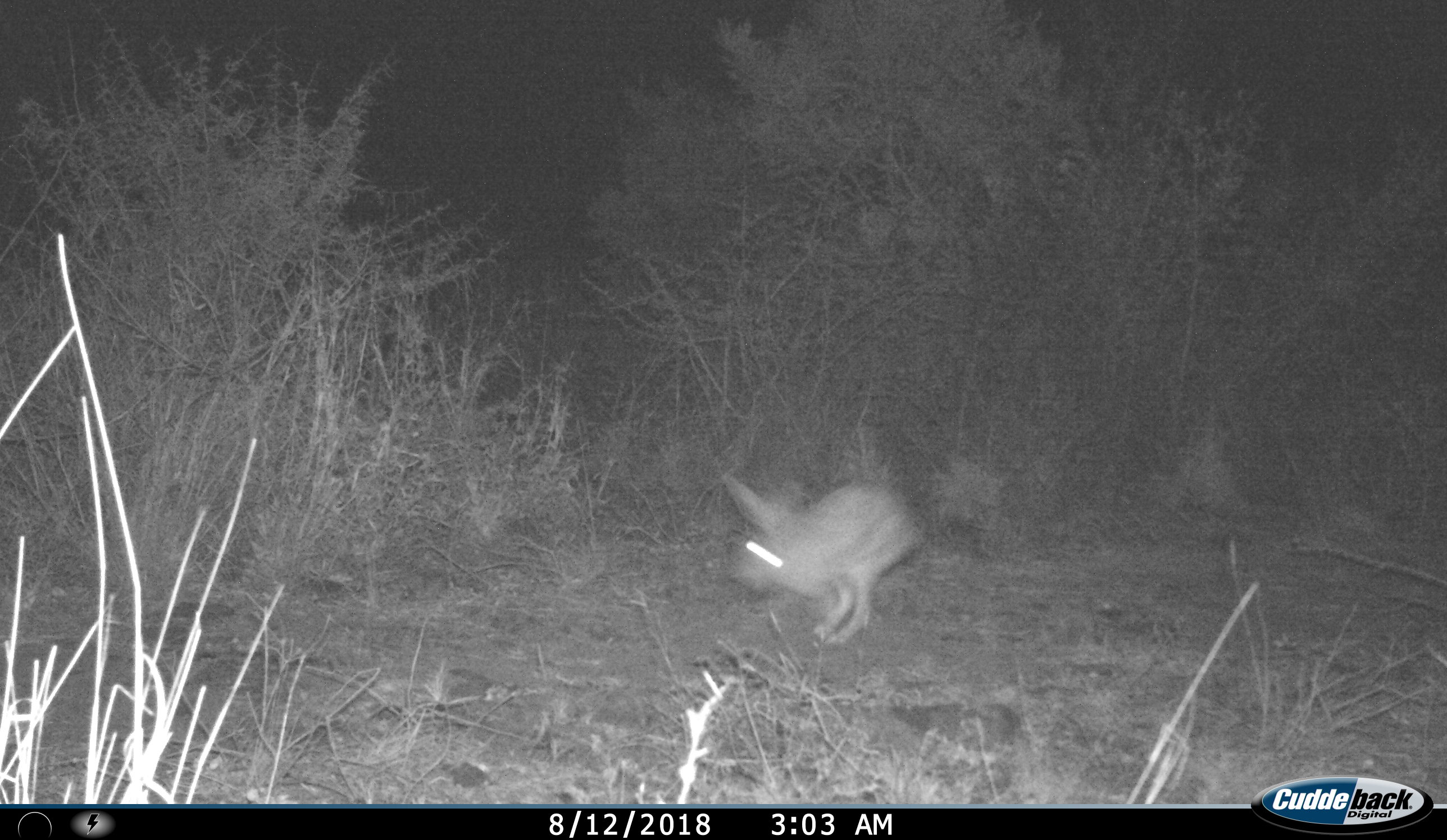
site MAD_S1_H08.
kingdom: Animalia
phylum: Chordata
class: Mammalia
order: Rodentia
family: Pedetidae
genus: Pedetes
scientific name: Pedetes capensis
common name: springhare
Springhare (Pedetes capensis), count 1. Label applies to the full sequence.